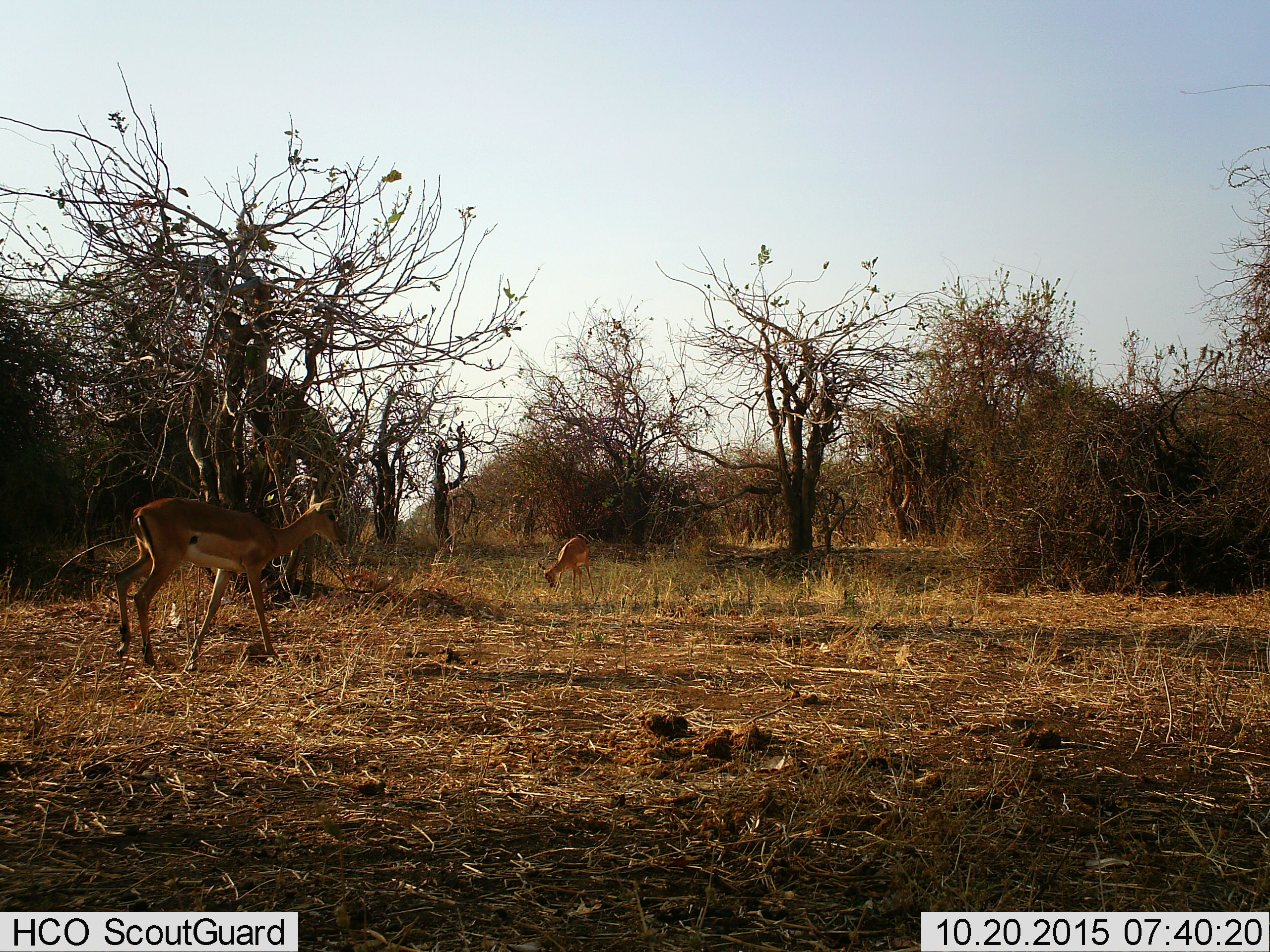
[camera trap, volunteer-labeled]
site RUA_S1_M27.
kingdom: Animalia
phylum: Chordata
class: Mammalia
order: Artiodactyla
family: Bovidae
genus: Aepyceros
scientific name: Aepyceros melampus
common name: impala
Impala (Aepyceros melampus), count 2. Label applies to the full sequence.